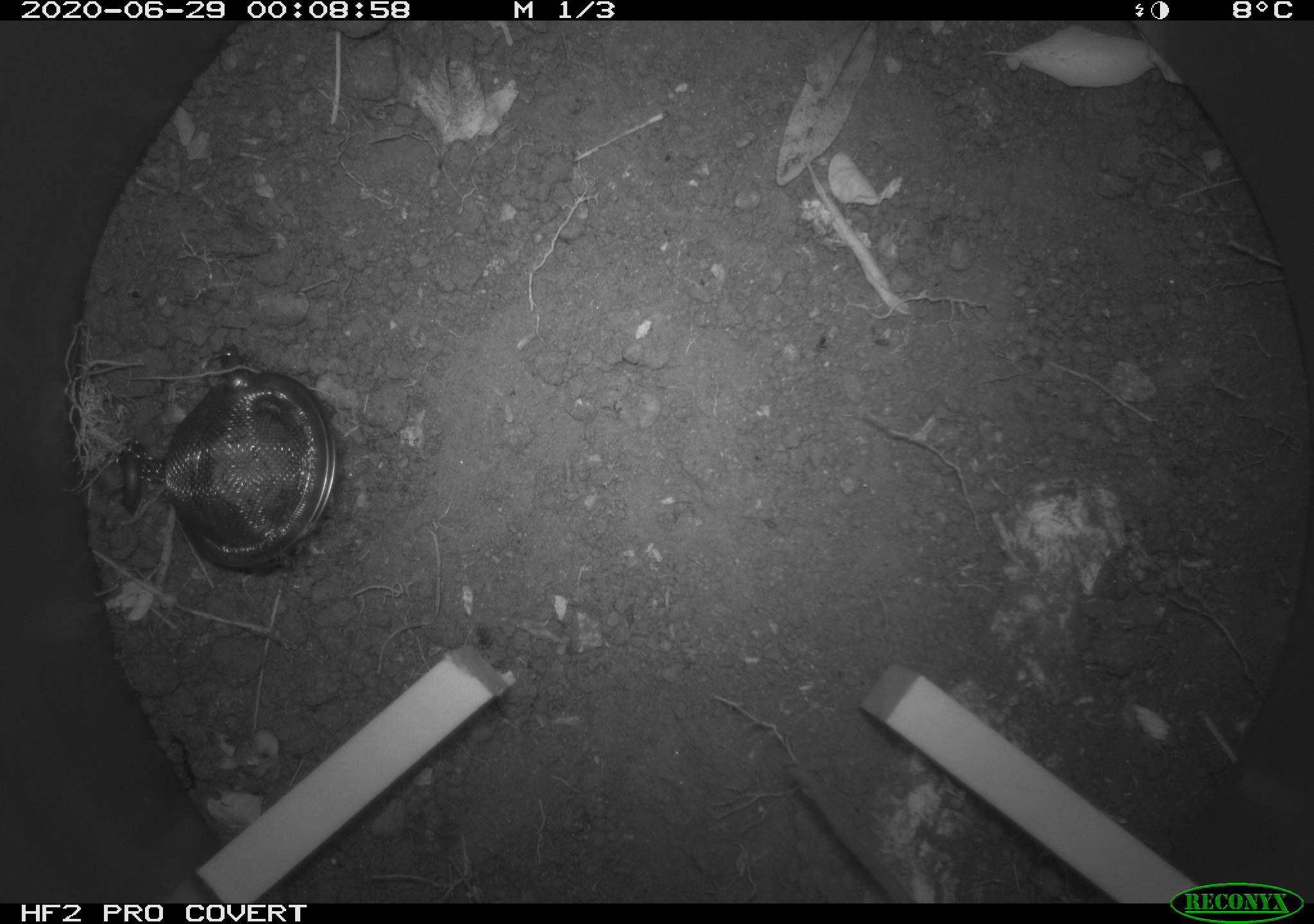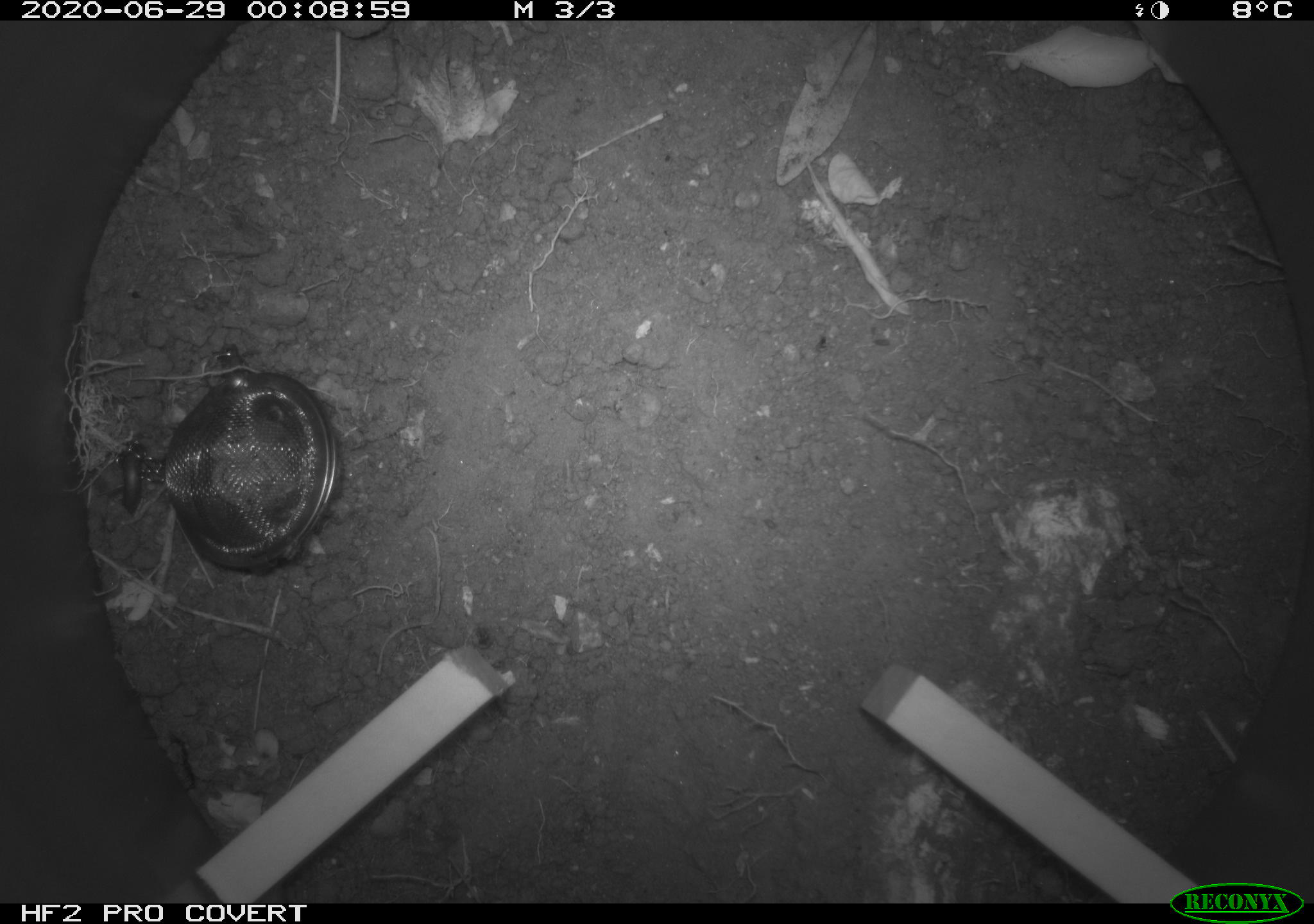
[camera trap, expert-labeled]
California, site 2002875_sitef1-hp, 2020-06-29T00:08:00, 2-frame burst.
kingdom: Animalia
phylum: Chordata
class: Mammalia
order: Rodentia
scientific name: Rodentia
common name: rodent